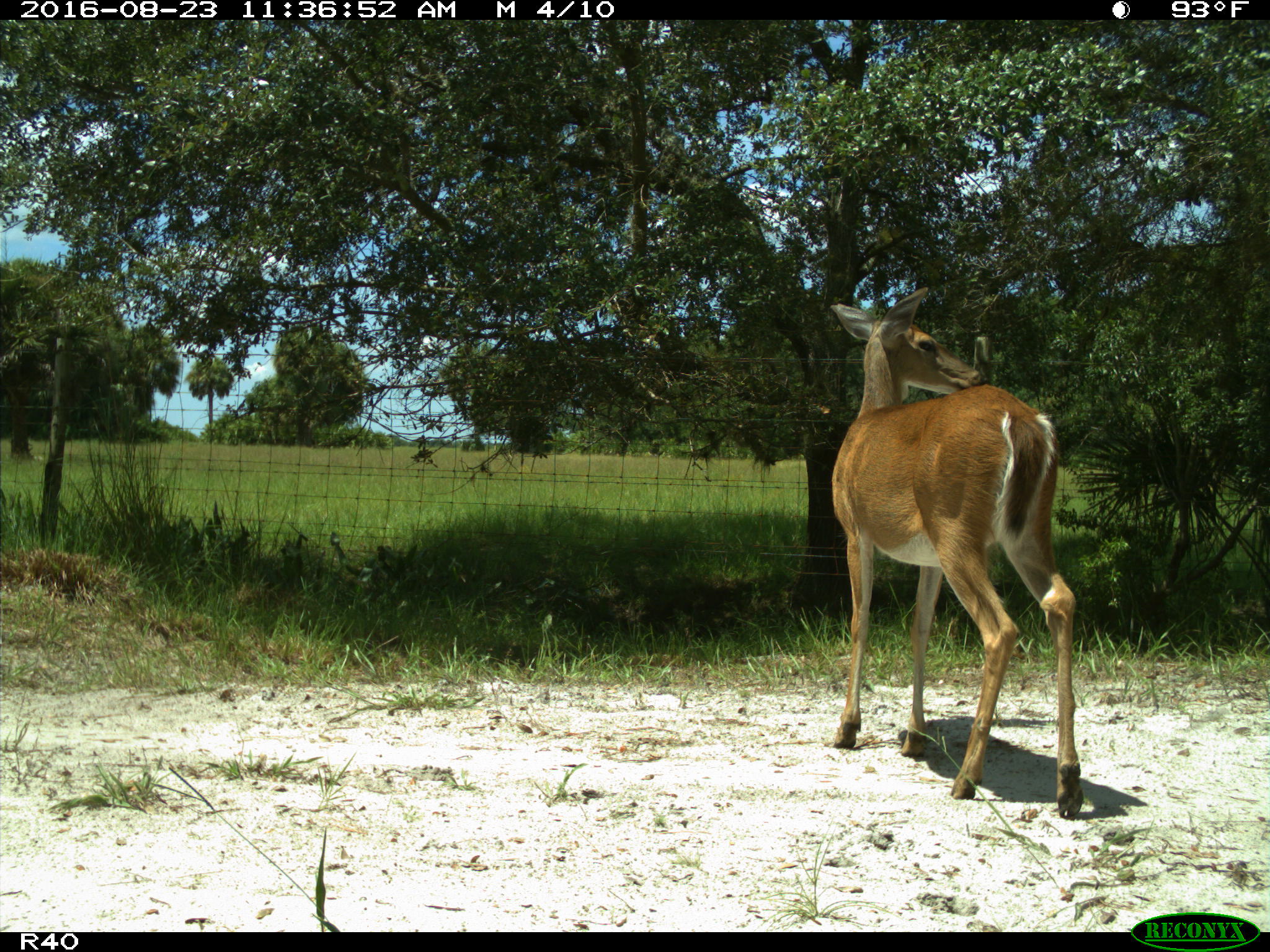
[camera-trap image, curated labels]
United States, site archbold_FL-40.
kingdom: Animalia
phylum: Chordata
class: Mammalia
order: Artiodactyla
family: Cervidae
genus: Odocoileus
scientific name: Odocoileus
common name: deer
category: unidentified deer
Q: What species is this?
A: Unidentified deer (deer) (Odocoileus).